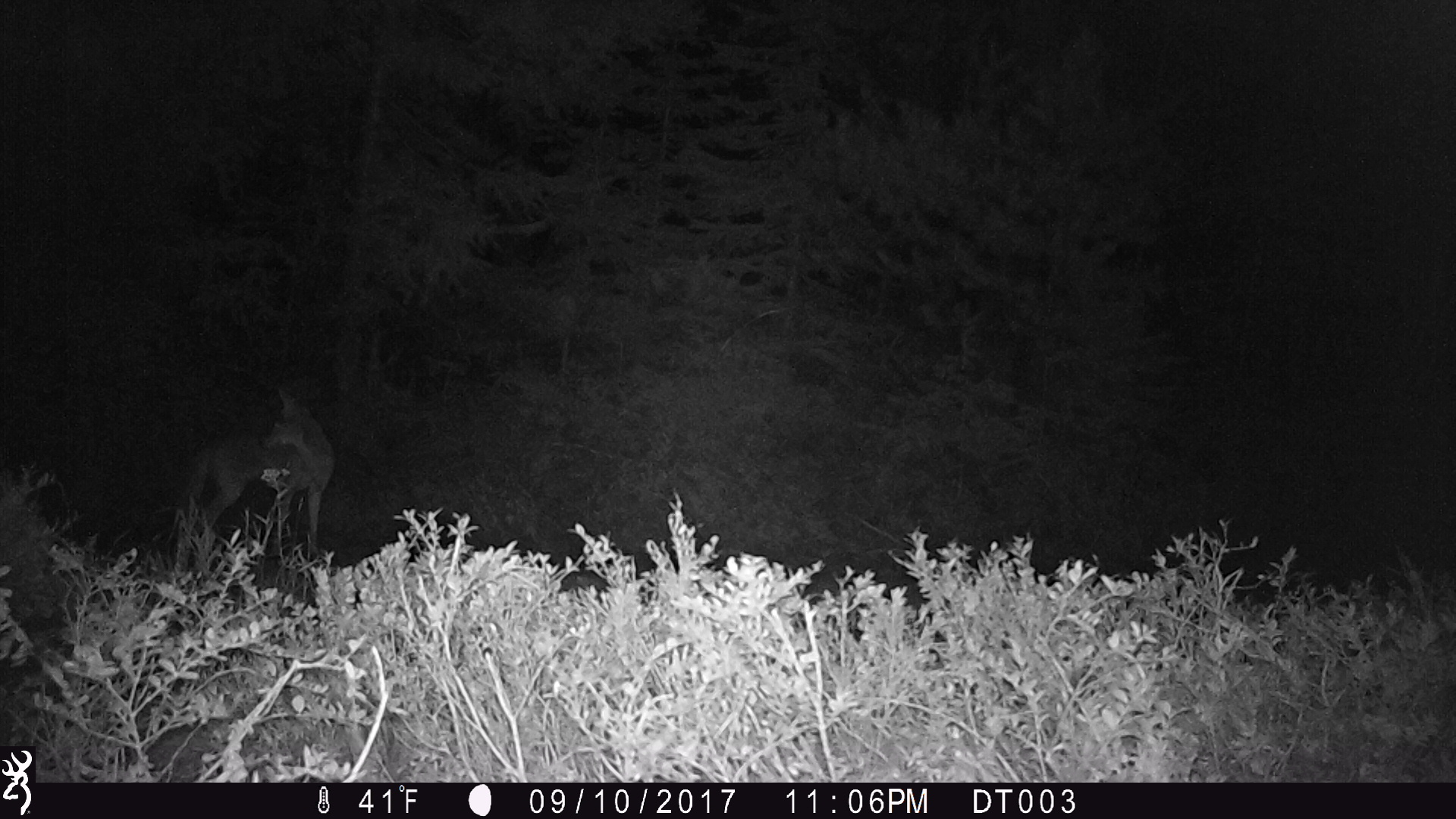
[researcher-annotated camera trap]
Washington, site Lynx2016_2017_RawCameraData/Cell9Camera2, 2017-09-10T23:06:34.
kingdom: Animalia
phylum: Chordata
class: Mammalia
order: Carnivora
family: Canidae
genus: Canis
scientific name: Canis latrans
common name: coyote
Canis latrans (coyote). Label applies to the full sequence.